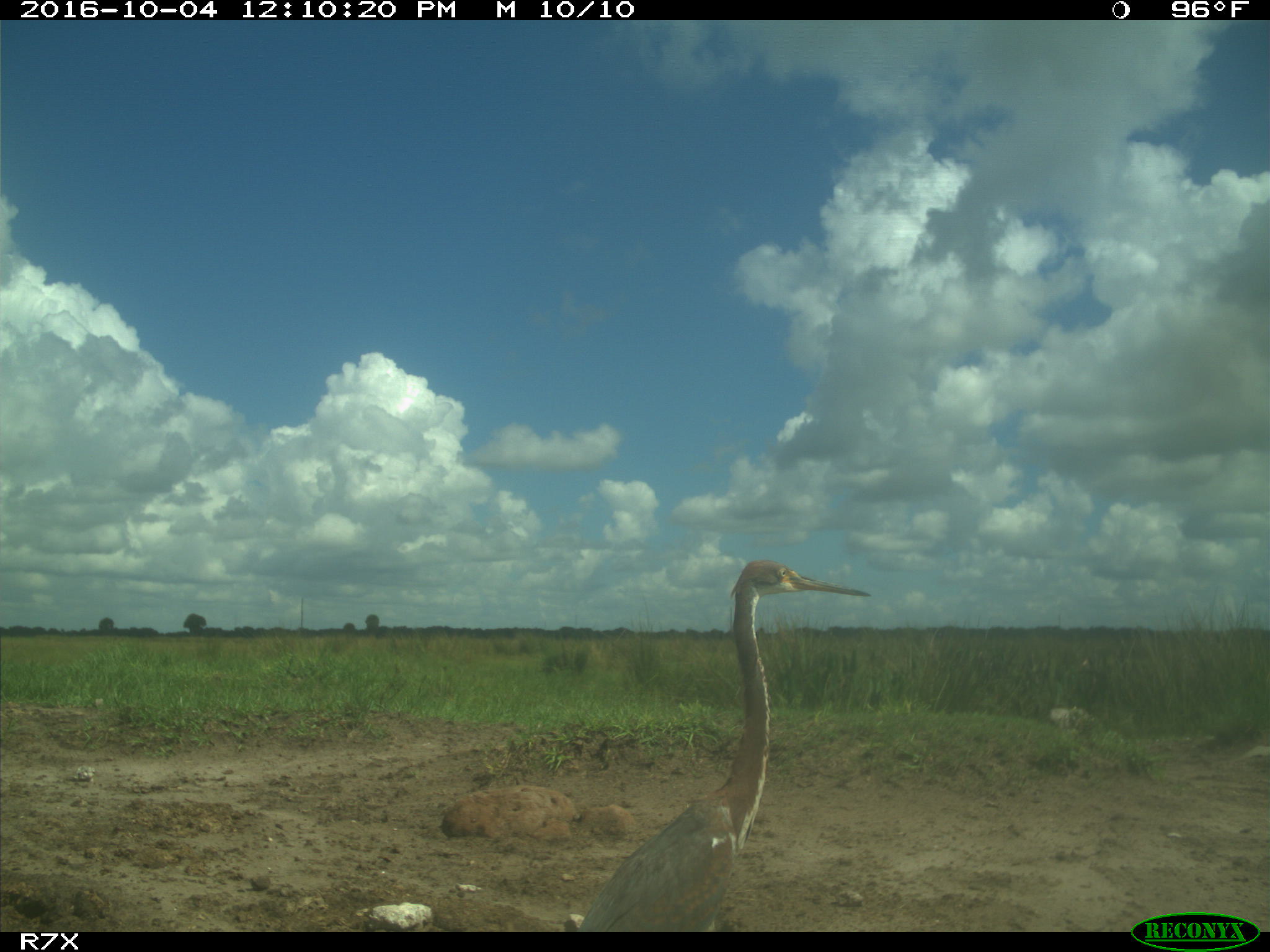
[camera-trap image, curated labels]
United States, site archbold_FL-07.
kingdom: Animalia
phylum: Chordata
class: Aves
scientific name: Aves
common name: birds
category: unidentified bird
Unidentified bird (birds) (Aves).